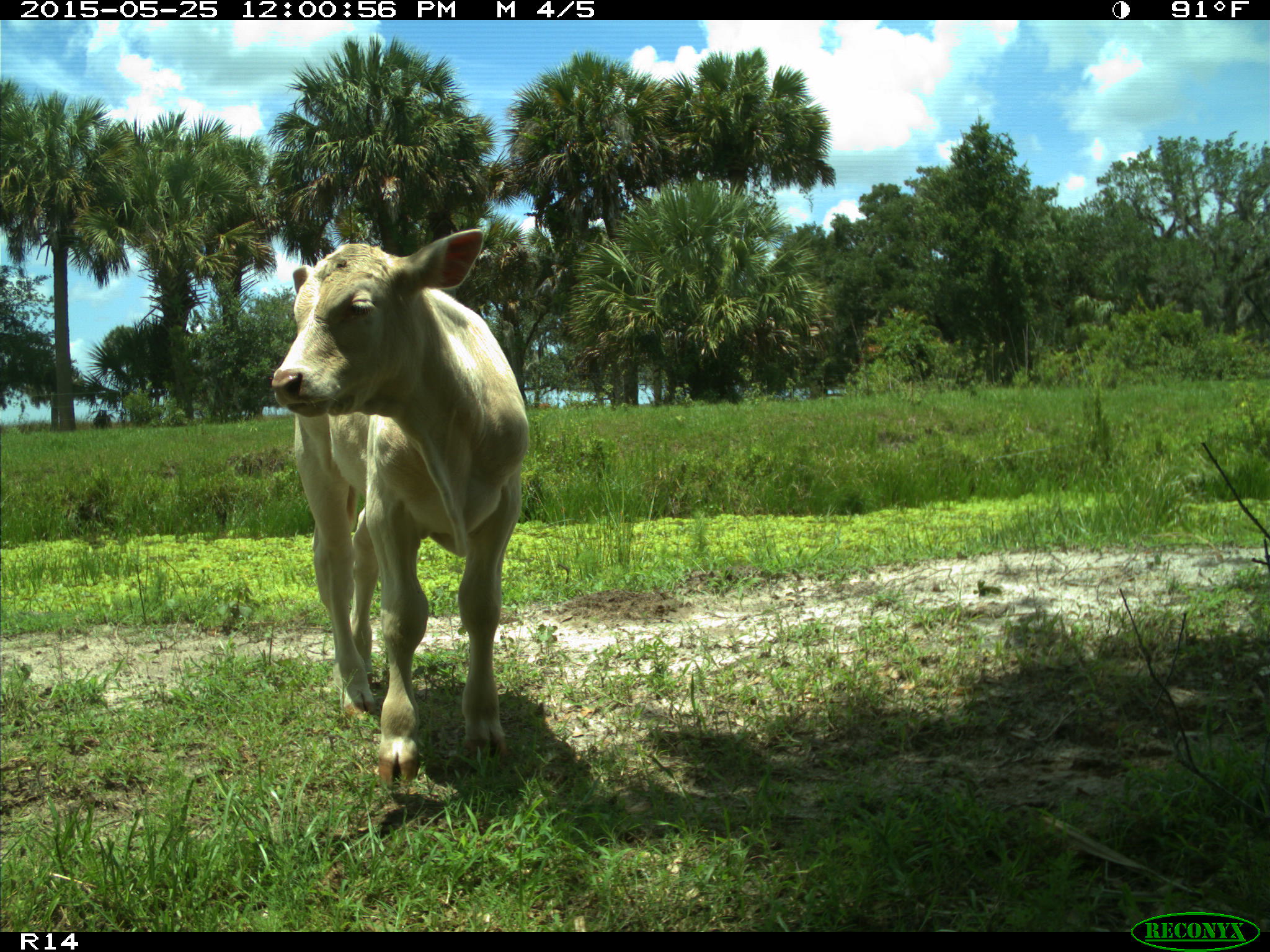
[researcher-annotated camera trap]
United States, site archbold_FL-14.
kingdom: Animalia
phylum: Chordata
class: Mammalia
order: Artiodactyla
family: Bovidae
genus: Bos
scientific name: Bos taurus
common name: domestic cow